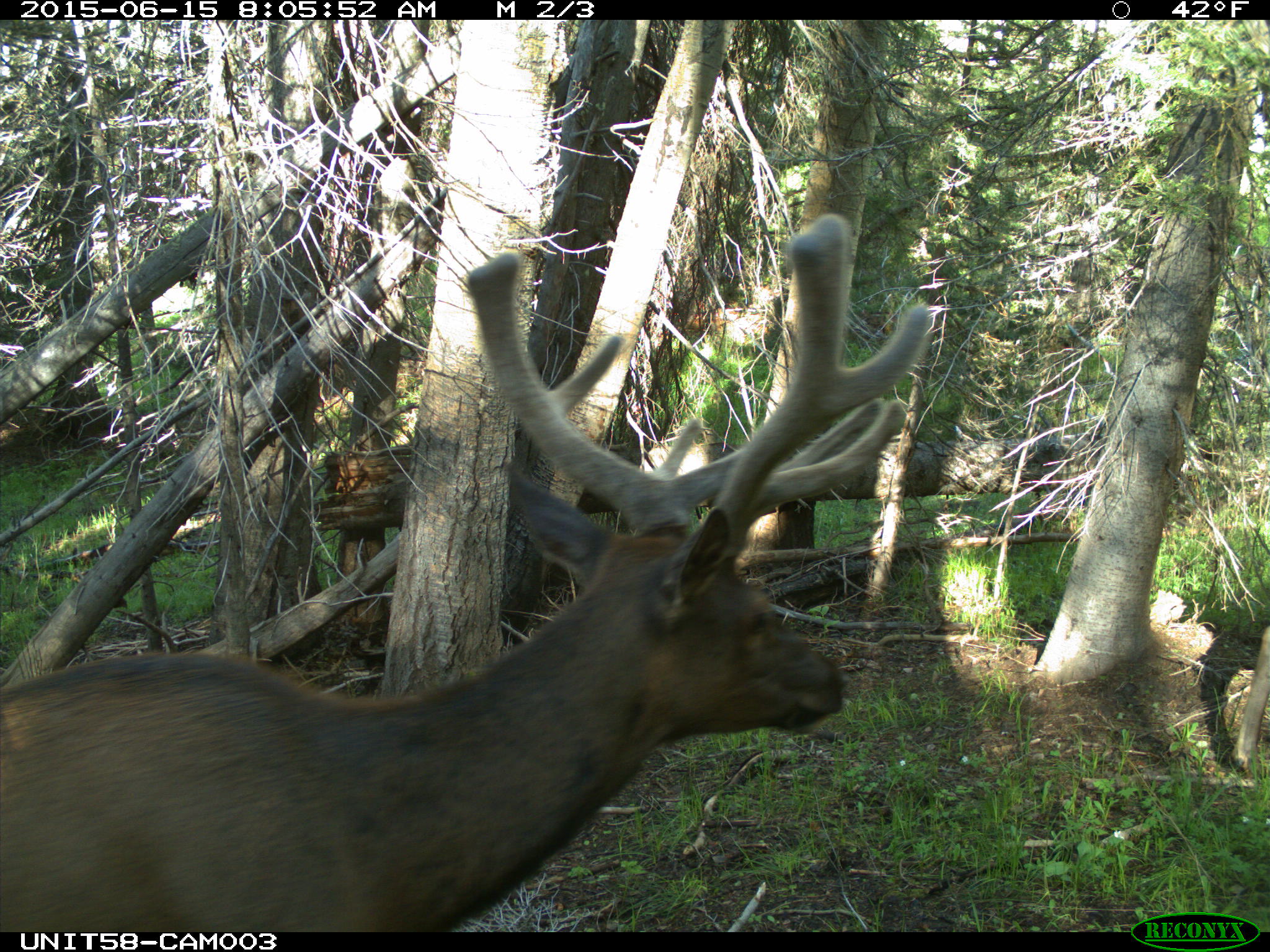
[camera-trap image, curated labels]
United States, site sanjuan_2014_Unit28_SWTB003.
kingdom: Animalia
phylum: Chordata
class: Mammalia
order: Artiodactyla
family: Cervidae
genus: Cervus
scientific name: Cervus elaphus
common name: red deer